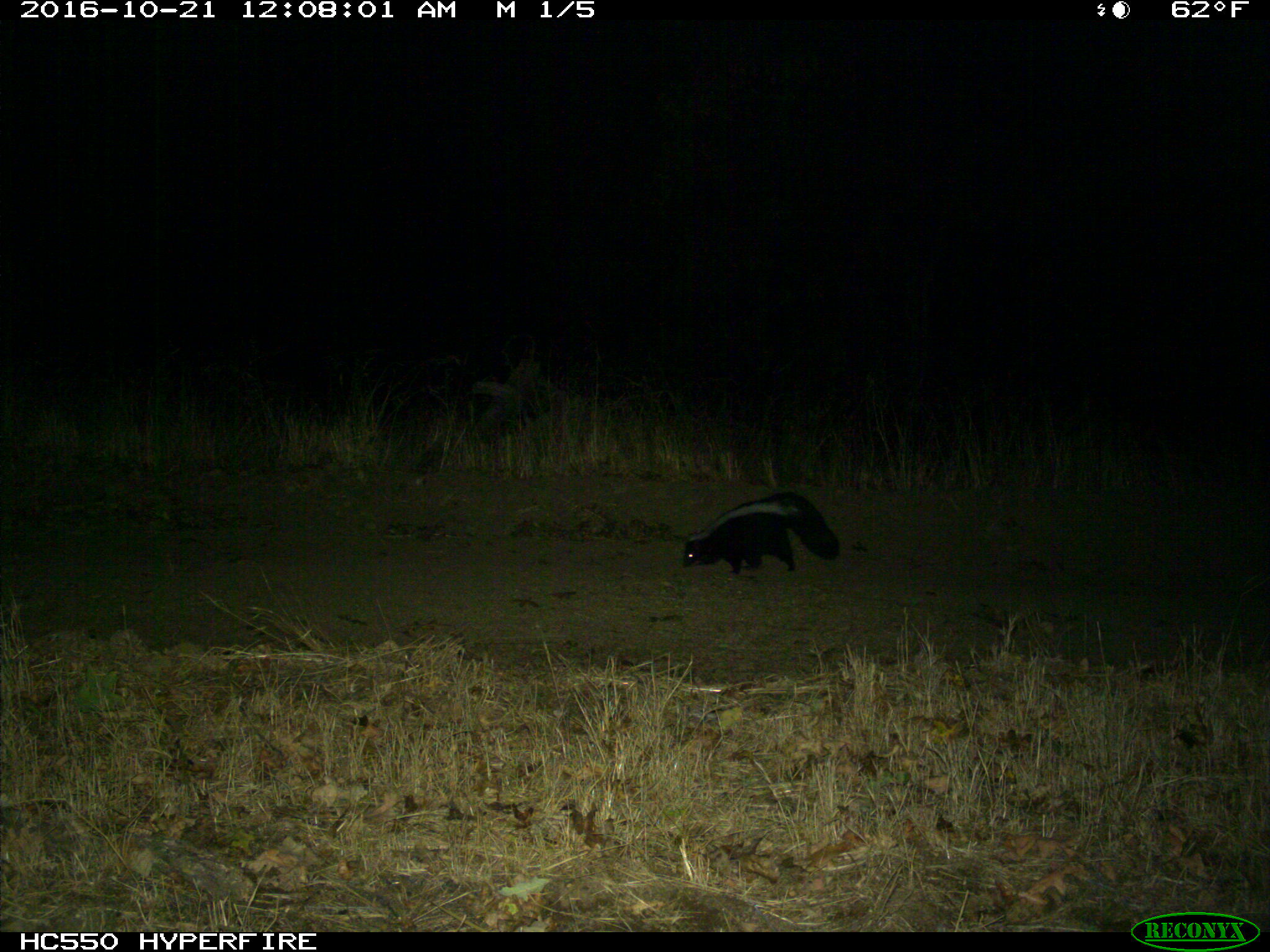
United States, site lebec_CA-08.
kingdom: Animalia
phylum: Chordata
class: Mammalia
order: Carnivora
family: Mephitidae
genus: Mephitis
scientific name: Mephitis mephitis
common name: striped skunk